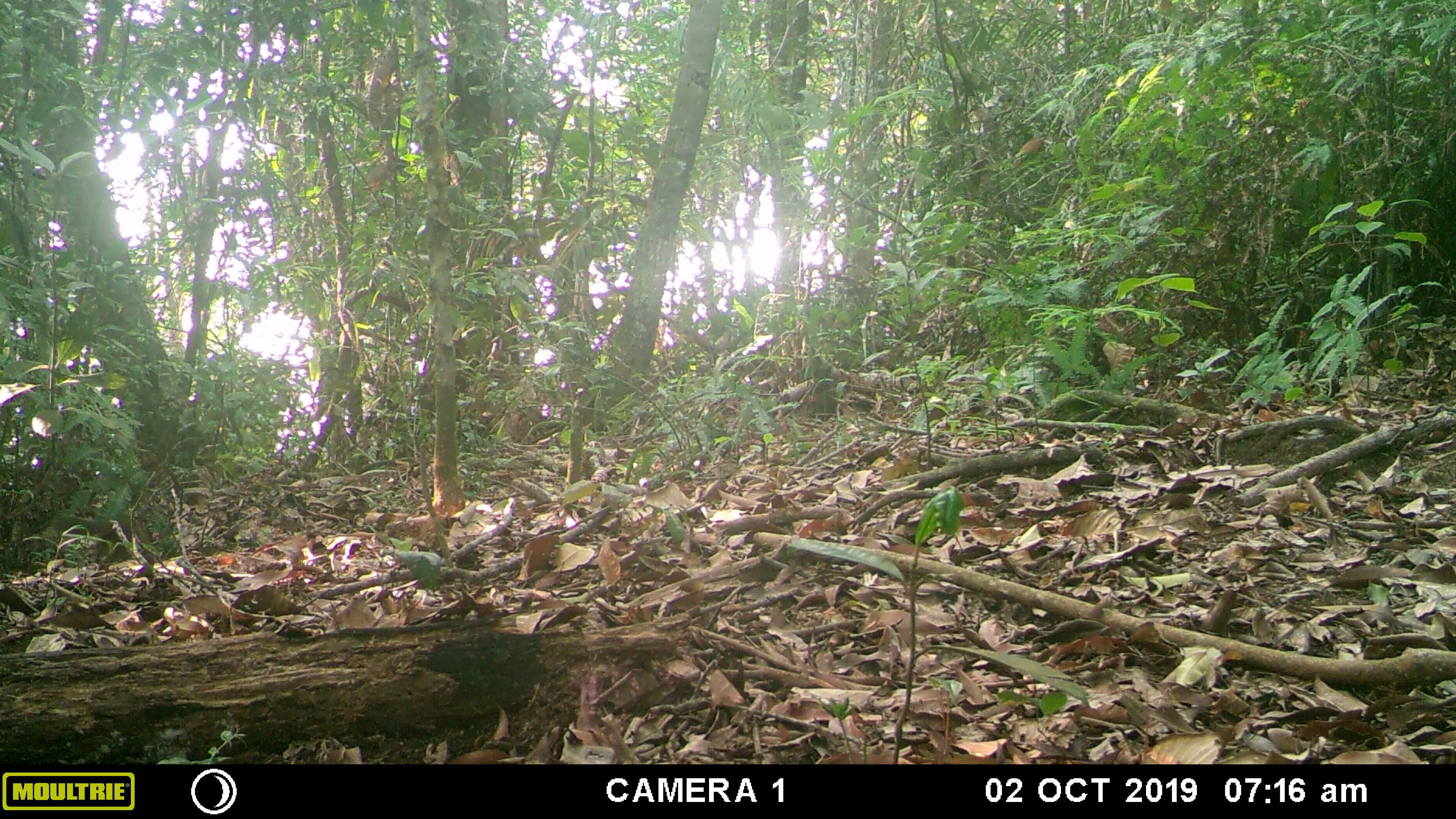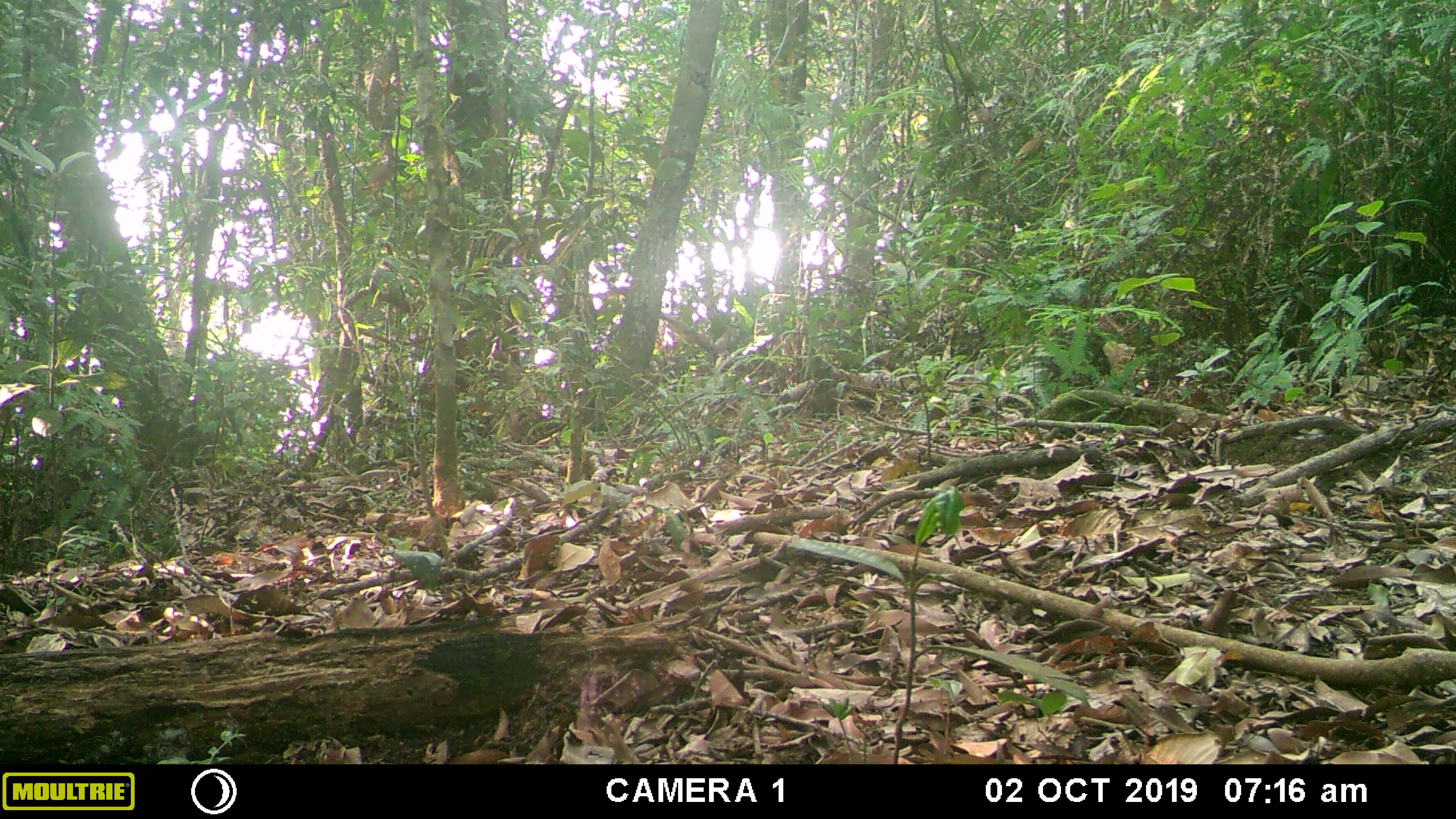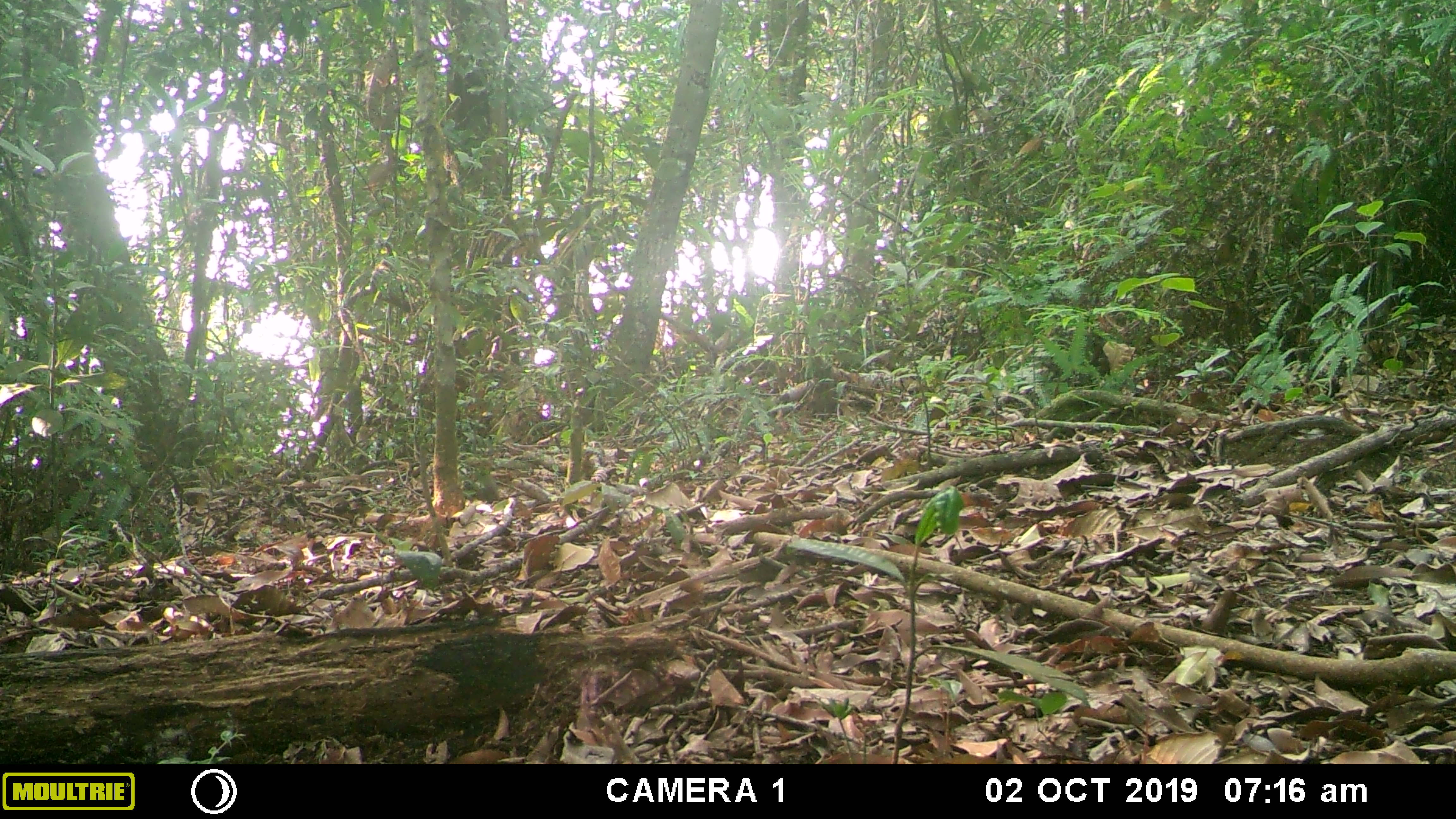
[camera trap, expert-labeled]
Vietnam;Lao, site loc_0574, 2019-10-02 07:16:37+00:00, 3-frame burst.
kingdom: Animalia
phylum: Chordata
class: Mammalia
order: Rodentia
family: Sciuridae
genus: Dremomys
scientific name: Dremomys rufigenis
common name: red-cheeked squirrel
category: red cheeked squirrel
Red cheeked squirrel (red-cheeked squirrel) (Dremomys rufigenis). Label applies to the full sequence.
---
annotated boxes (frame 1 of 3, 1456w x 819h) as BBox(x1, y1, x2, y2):
red cheeked squirrel: BBox(53, 513, 156, 564)